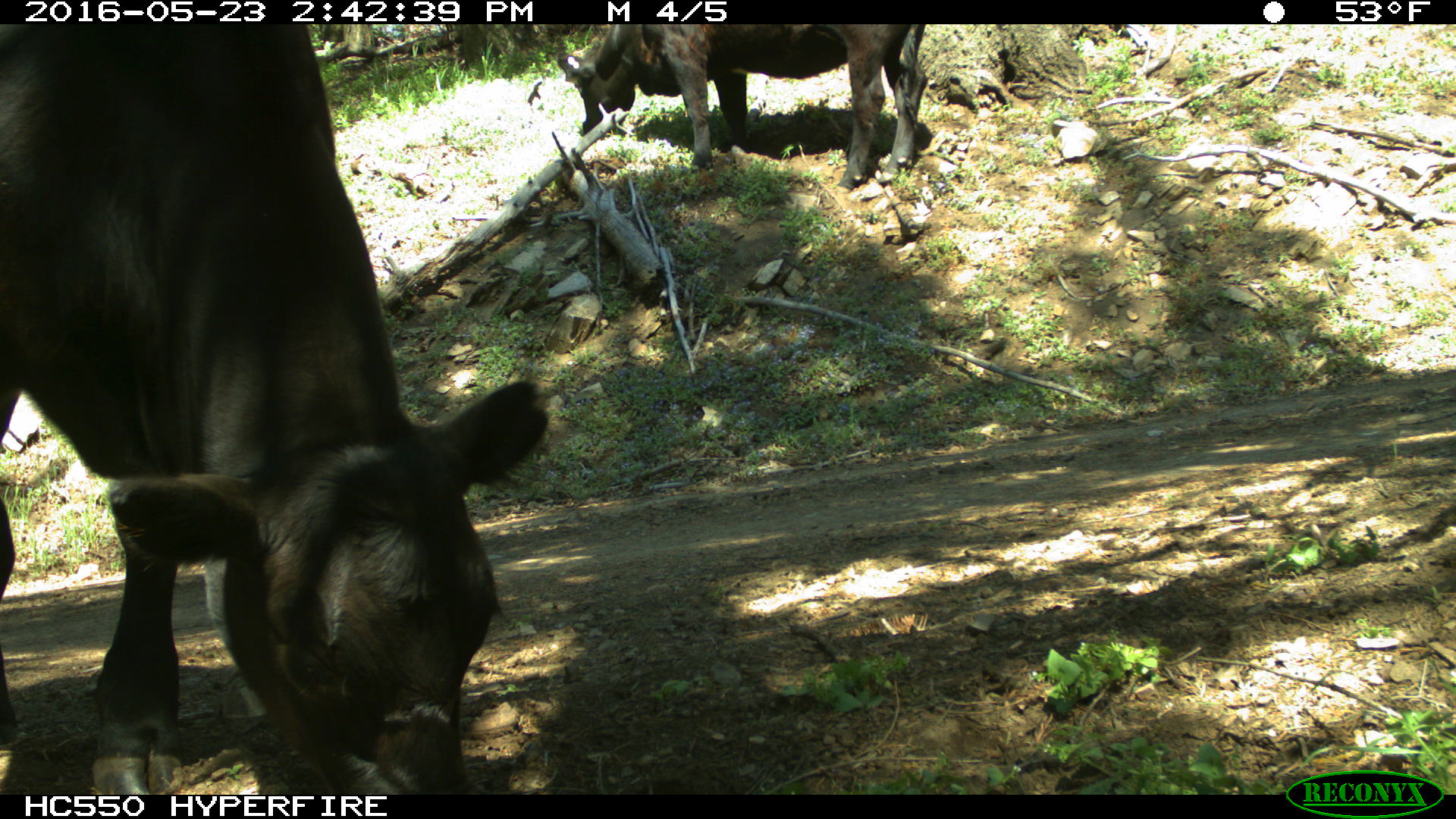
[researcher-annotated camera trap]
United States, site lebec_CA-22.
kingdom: Animalia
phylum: Chordata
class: Mammalia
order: Artiodactyla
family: Bovidae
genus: Bos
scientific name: Bos taurus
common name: domestic cow